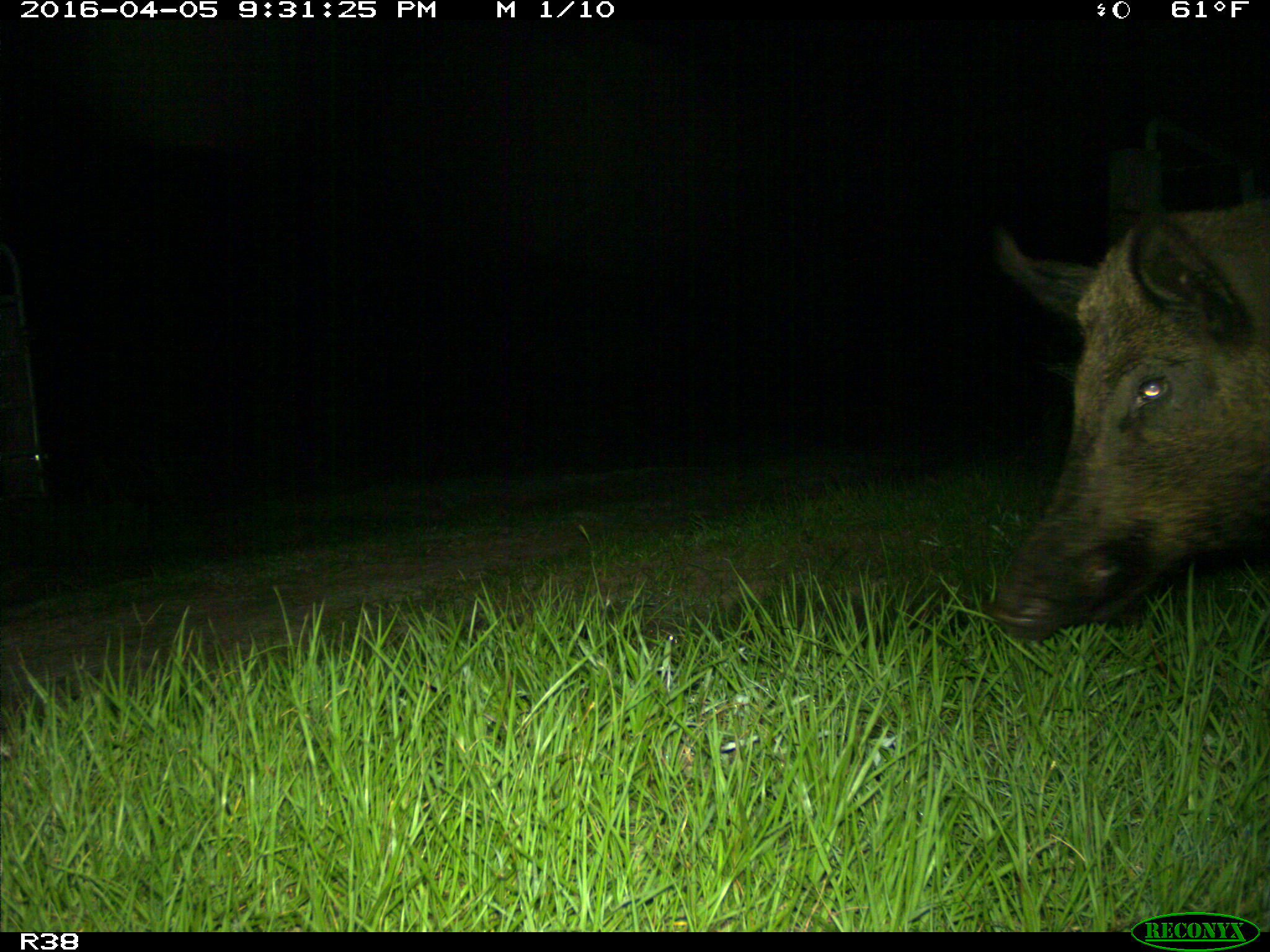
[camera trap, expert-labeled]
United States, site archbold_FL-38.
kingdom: Animalia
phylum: Chordata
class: Mammalia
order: Artiodactyla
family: Suidae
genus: Sus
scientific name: Sus scrofa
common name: wild boar